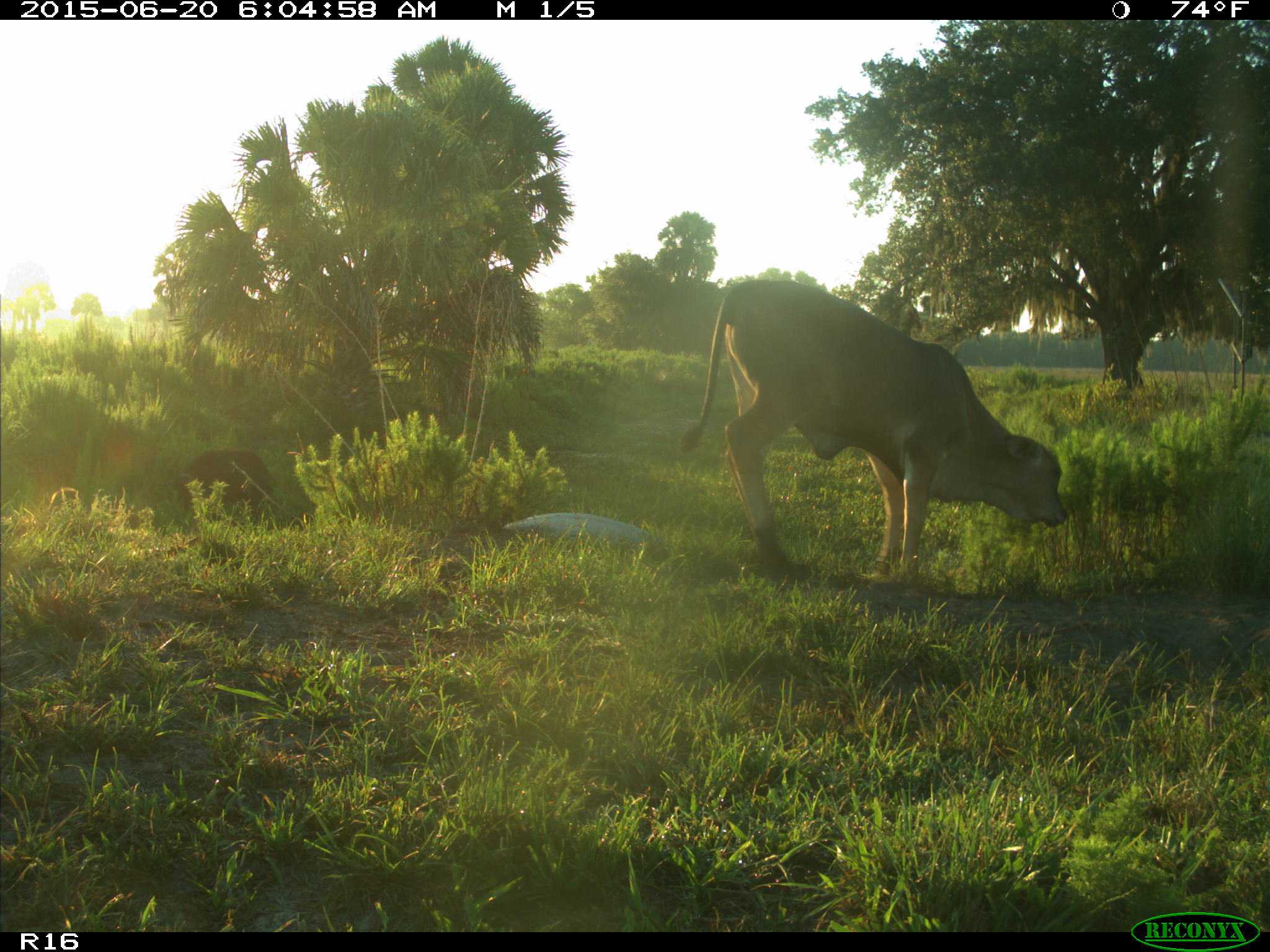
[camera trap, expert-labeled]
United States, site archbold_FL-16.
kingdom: Animalia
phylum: Chordata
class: Mammalia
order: Artiodactyla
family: Suidae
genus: Sus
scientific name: Sus scrofa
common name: wild boar